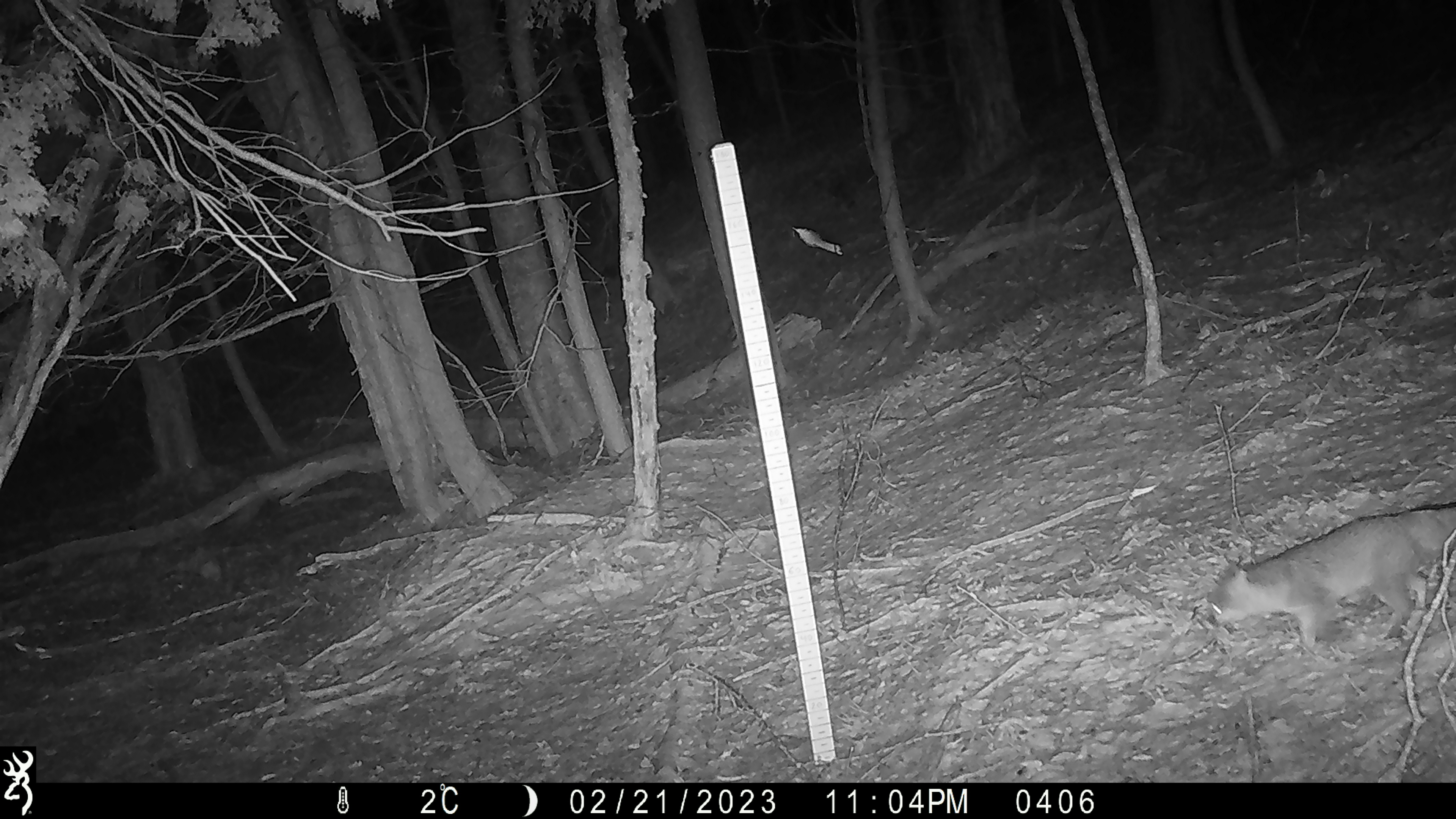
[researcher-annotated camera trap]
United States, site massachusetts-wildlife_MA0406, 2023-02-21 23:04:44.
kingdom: Animalia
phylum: Chordata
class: Mammalia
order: Carnivora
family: Mustelidae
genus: Pekania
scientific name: Pekania pennanti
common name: fisher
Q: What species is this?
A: Fisher (Pekania pennanti).